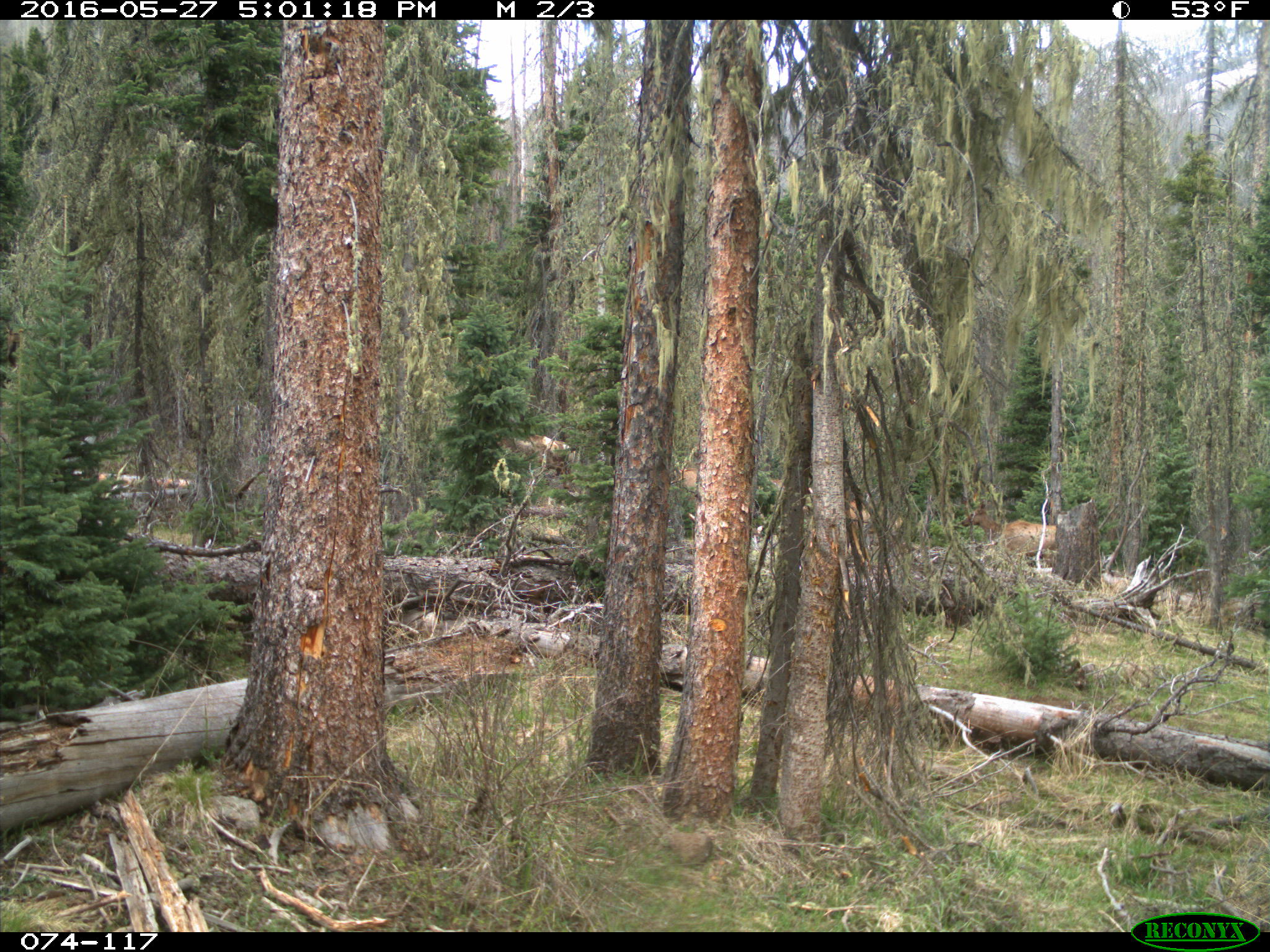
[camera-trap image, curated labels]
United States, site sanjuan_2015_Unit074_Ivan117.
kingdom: Animalia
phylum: Chordata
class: Mammalia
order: Artiodactyla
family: Cervidae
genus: Cervus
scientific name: Cervus elaphus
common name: red deer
Cervus elaphus (red deer).